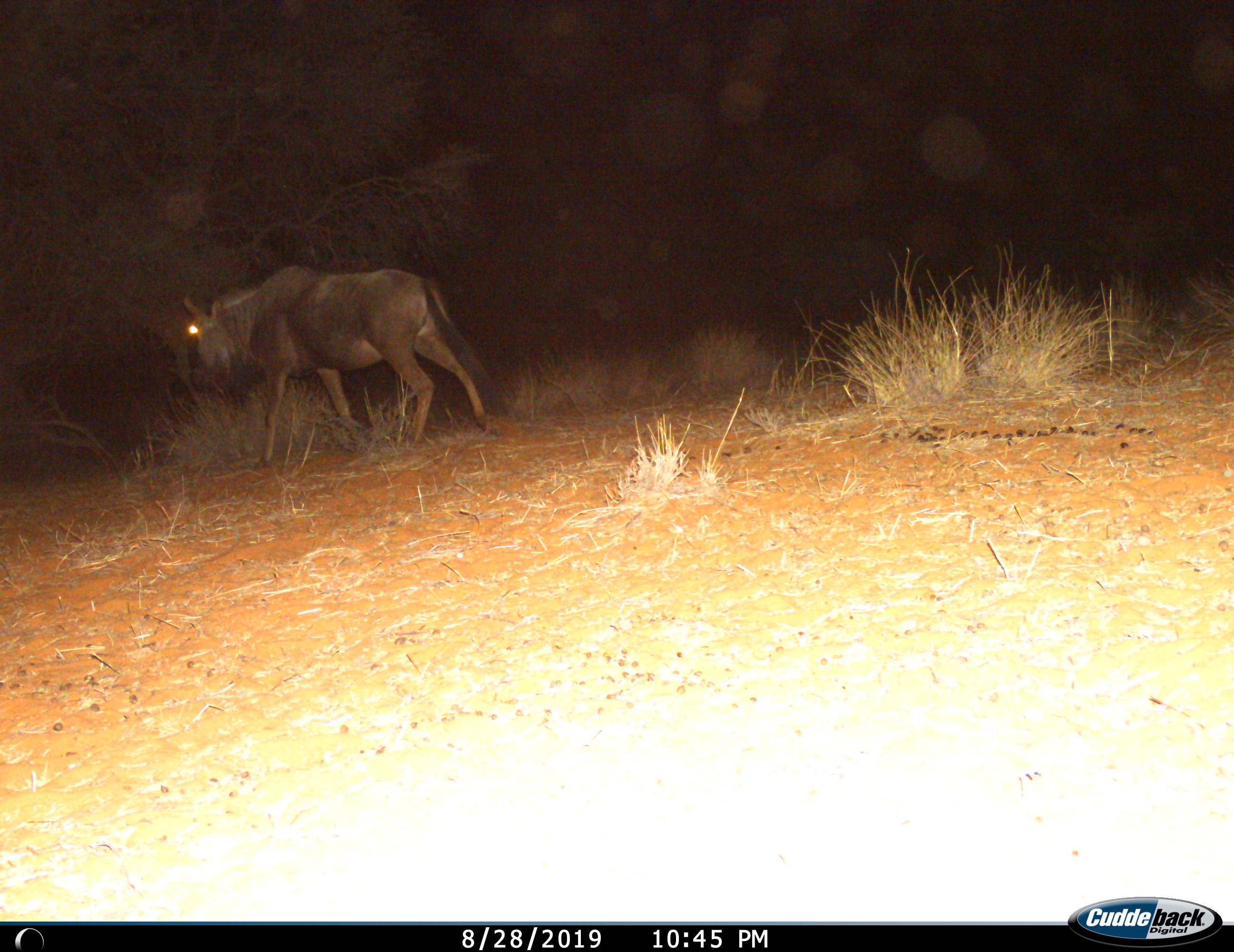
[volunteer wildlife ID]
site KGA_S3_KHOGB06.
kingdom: Animalia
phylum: Chordata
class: Mammalia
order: Artiodactyla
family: Bovidae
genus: Connochaetes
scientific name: Connochaetes taurinus taurinus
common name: blue wildebeest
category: wildebeestblue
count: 1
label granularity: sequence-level